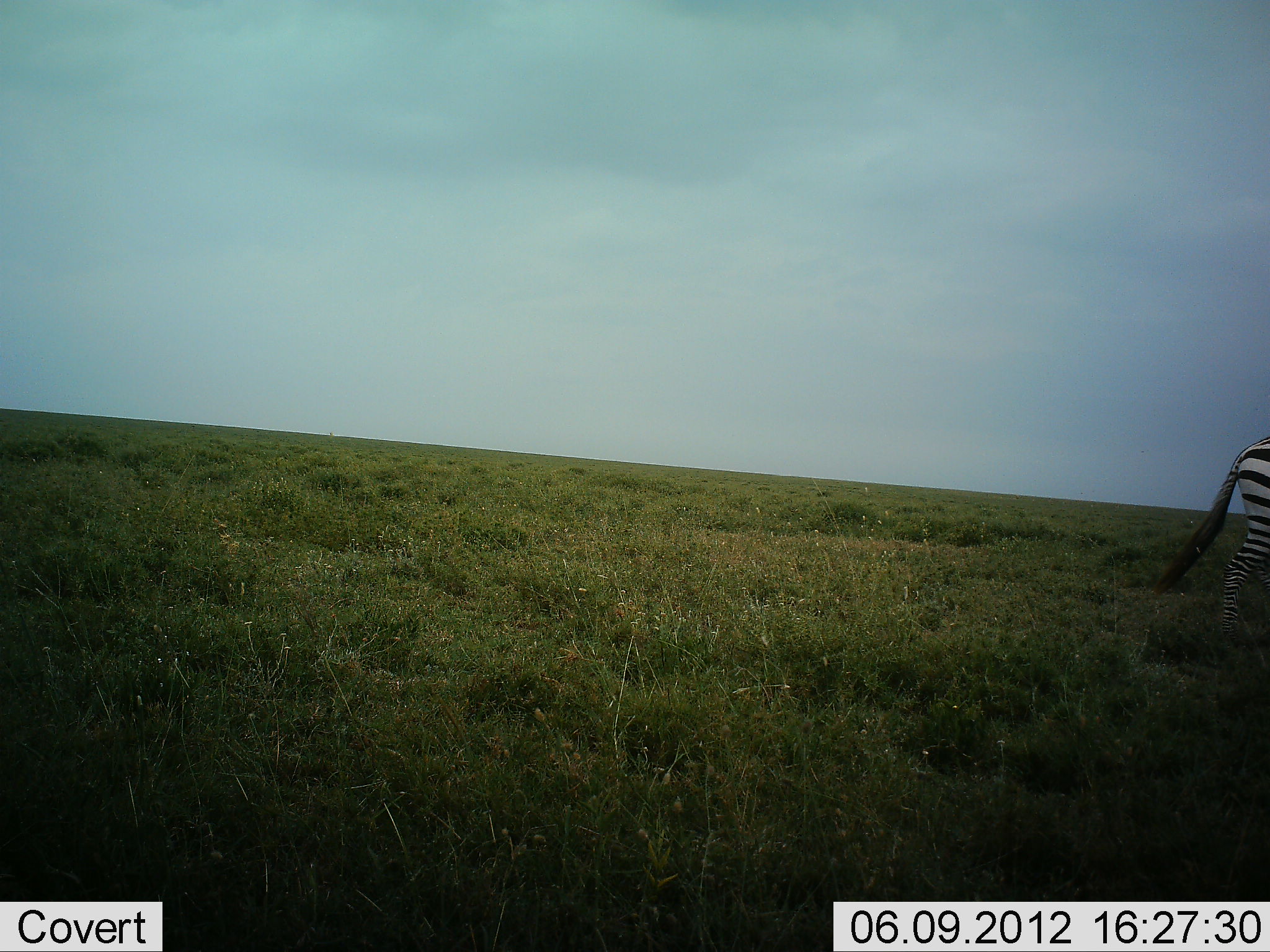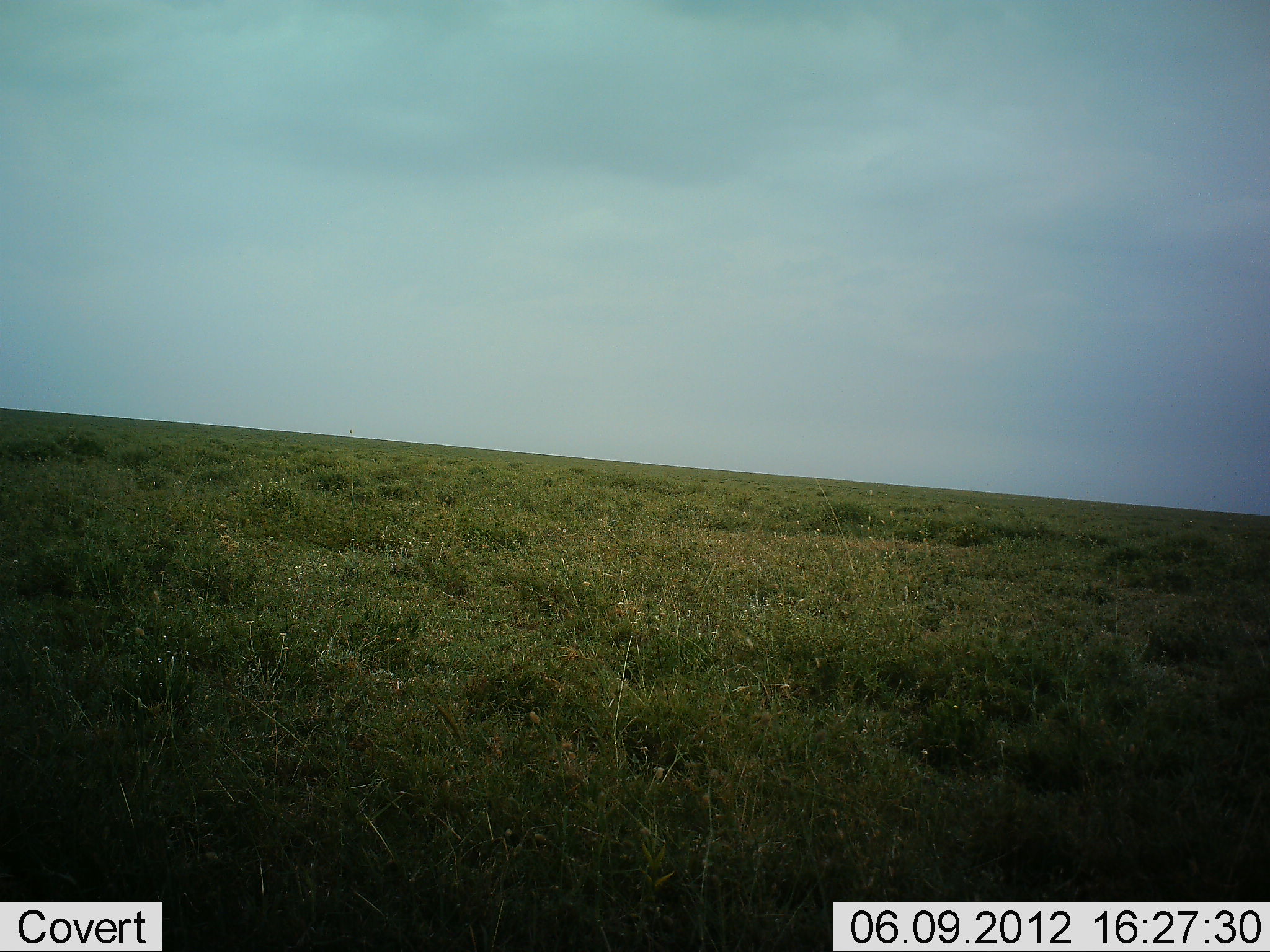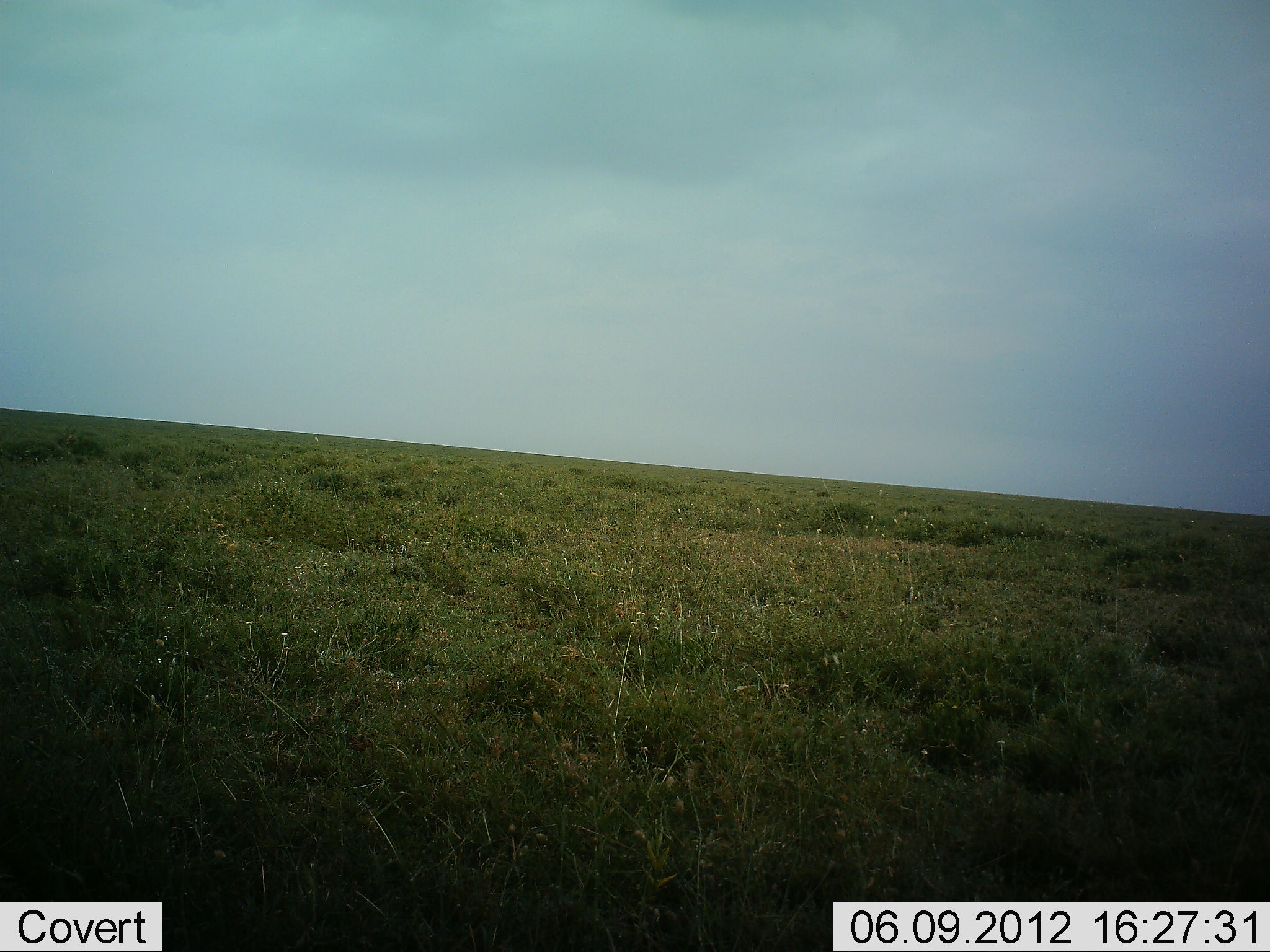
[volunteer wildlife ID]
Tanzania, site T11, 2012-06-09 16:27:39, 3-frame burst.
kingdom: Animalia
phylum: Chordata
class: Mammalia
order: Perissodactyla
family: Equidae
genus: Equus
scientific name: Equus quagga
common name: plains zebra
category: zebra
Zebra (plains zebra) (Equus quagga), count 1. Behavior (volunteer vote fractions): standing 0%, resting 0%, moving 100%, interacting 0%. Young present (vote fraction): 0%. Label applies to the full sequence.